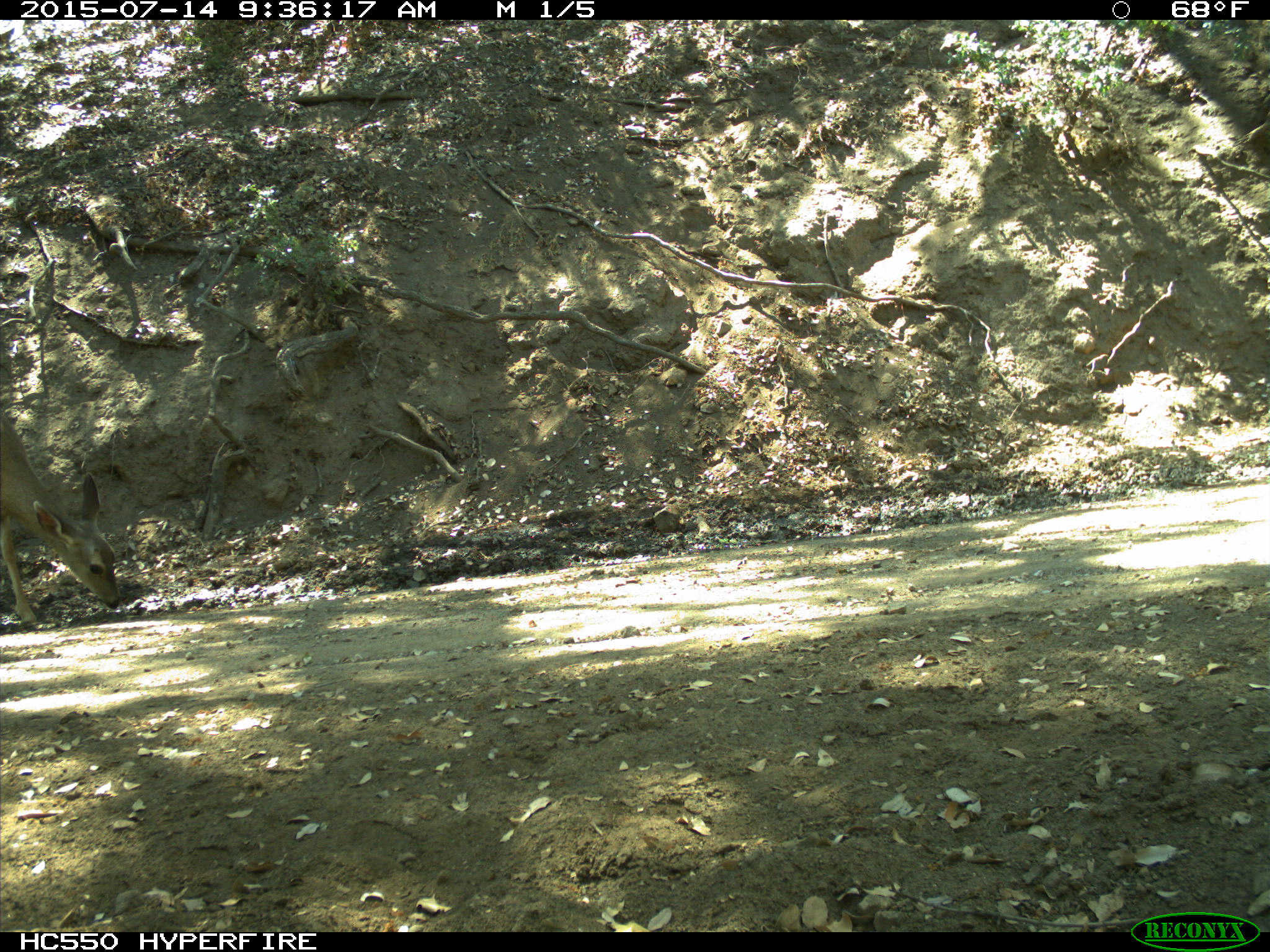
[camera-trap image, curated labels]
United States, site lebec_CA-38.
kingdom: Animalia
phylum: Chordata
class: Mammalia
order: Artiodactyla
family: Cervidae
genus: Odocoileus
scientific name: Odocoileus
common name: deer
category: unidentified deer